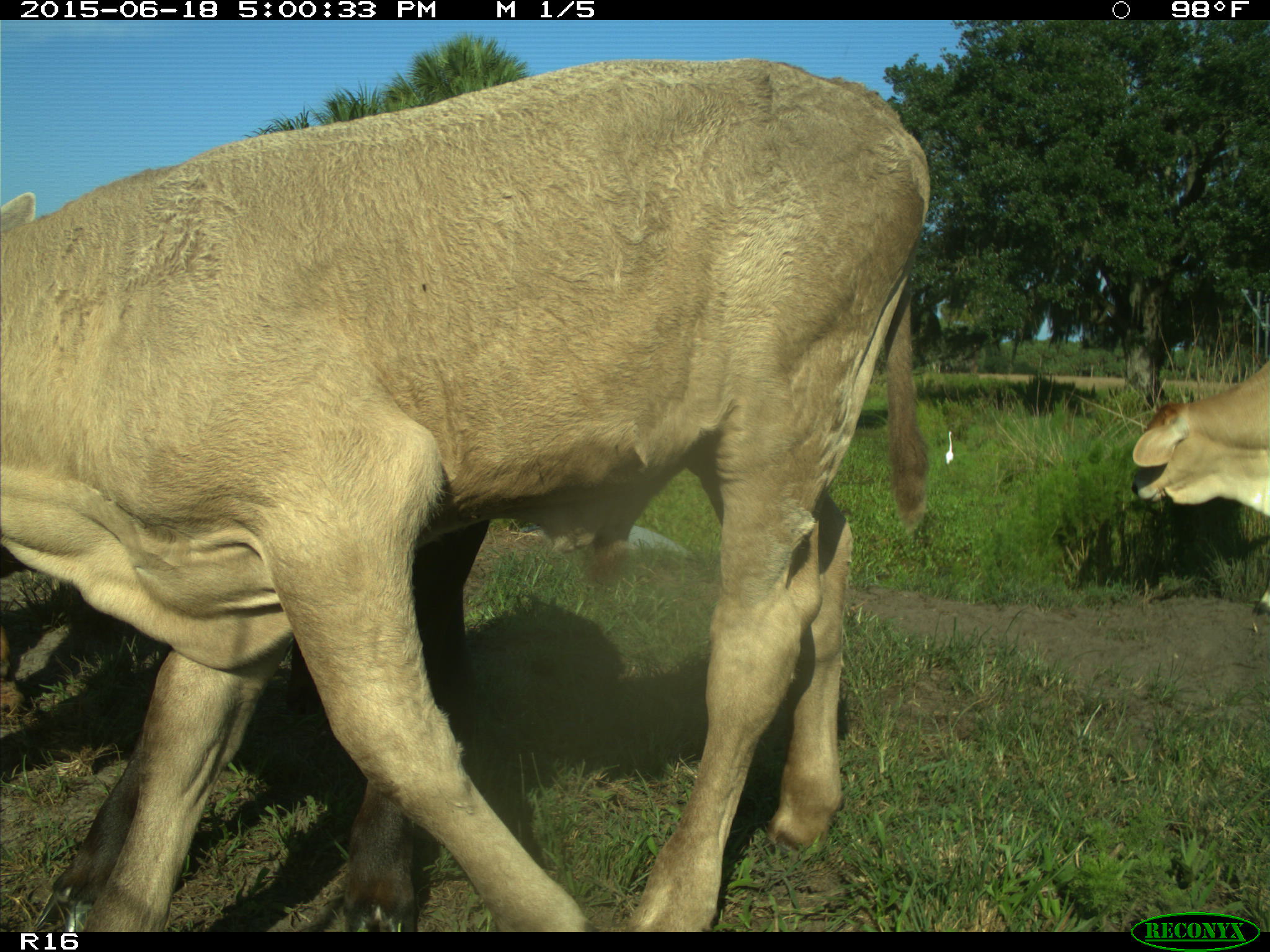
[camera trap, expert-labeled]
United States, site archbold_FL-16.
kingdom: Animalia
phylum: Chordata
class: Mammalia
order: Artiodactyla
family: Bovidae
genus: Bos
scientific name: Bos taurus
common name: domestic cow